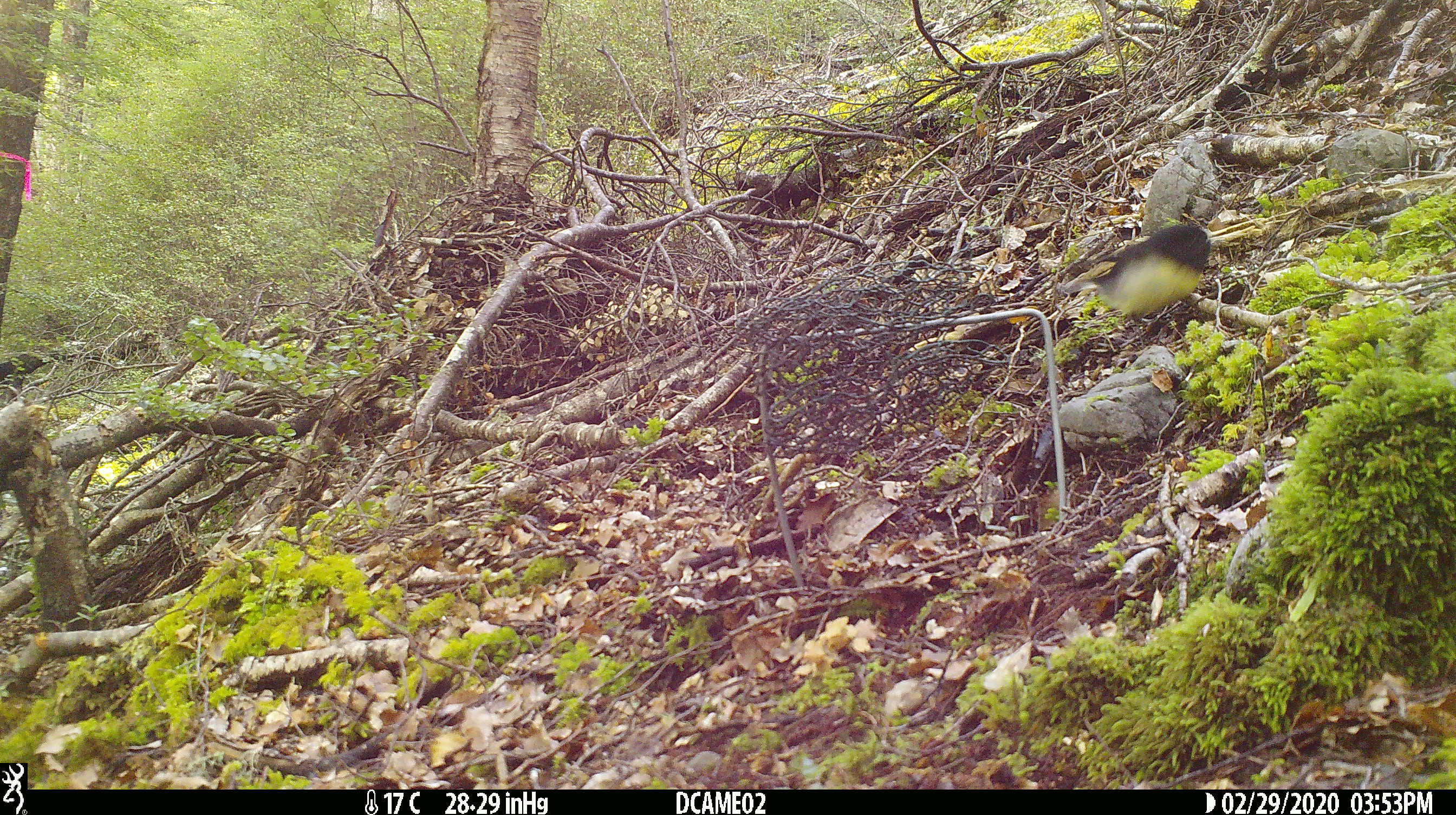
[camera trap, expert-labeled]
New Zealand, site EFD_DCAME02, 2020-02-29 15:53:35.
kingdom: Animalia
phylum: Chordata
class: Aves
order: Passeriformes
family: Petroicidae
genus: Petroica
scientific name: Petroica macrocephala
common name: tomtit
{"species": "tomtit (Petroica macrocephala)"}